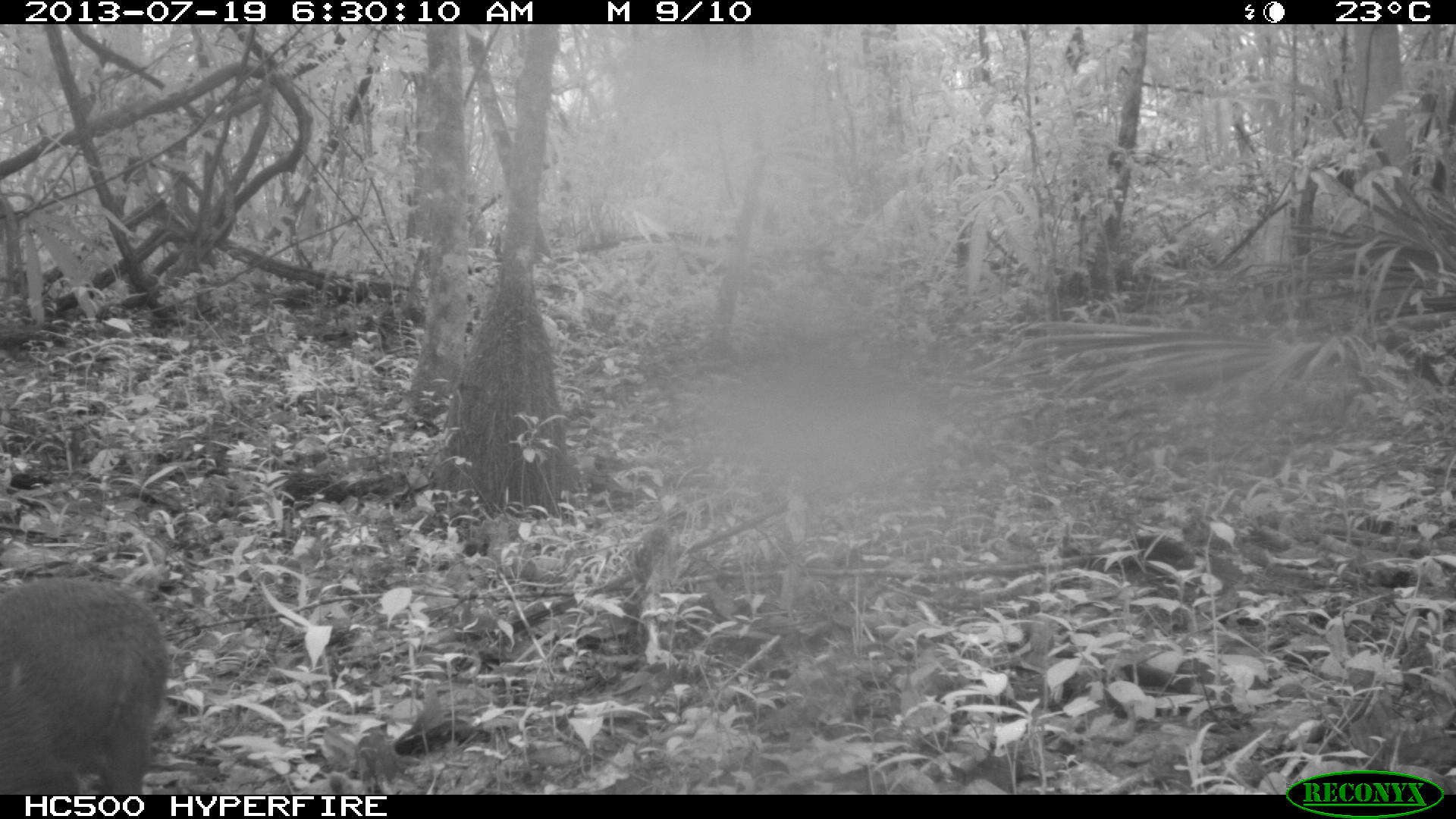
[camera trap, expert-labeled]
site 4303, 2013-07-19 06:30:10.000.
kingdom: Animalia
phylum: Chordata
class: Mammalia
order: Rodentia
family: Dasyproctidae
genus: Dasyprocta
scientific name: Dasyprocta punctata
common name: central american agouti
Dasyprocta punctata (central american agouti), count 1.